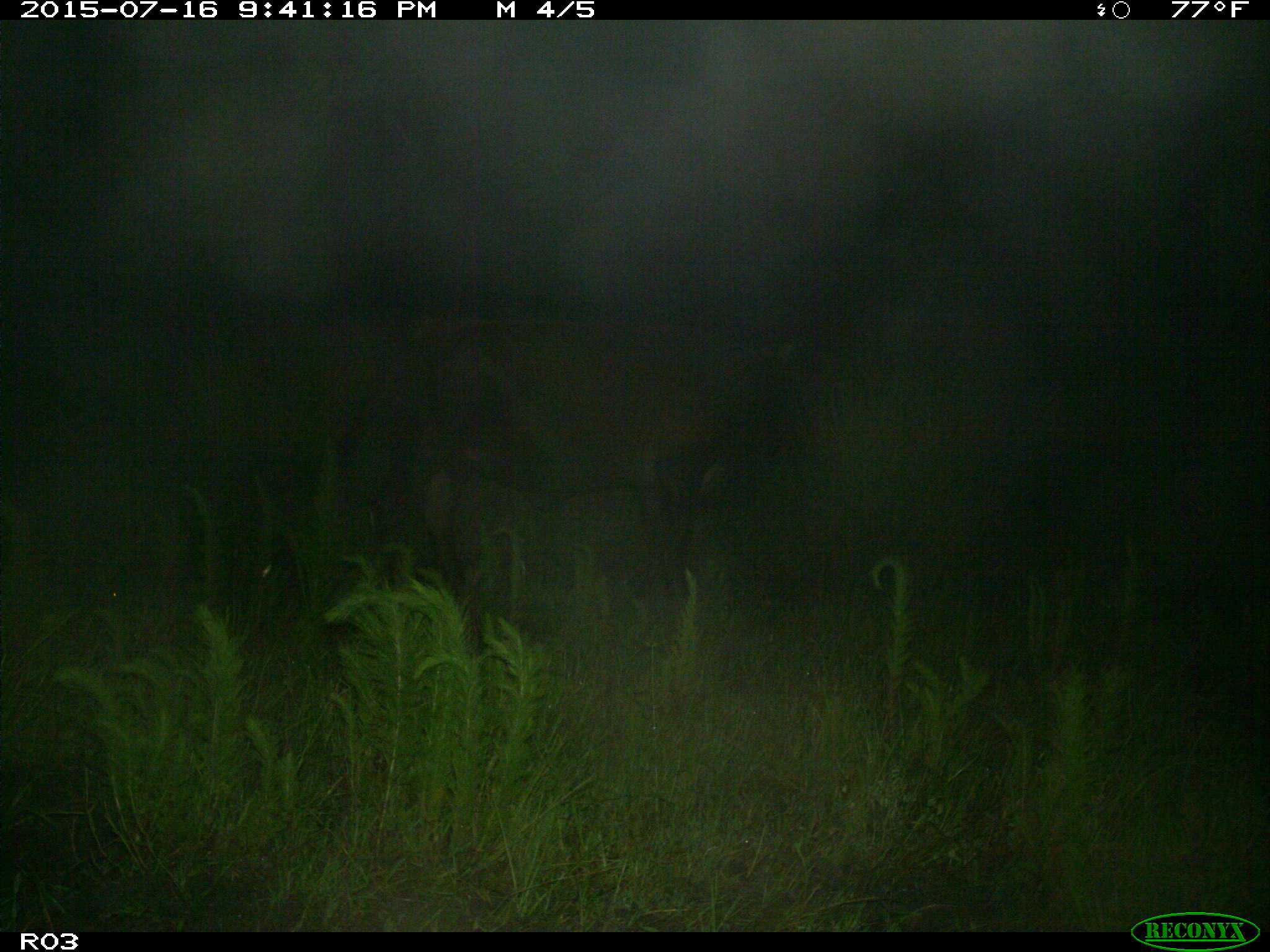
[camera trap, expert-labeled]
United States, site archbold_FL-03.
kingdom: Animalia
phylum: Chordata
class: Mammalia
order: Artiodactyla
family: Bovidae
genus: Bos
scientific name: Bos taurus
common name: domestic cow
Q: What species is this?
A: Bos taurus (domestic cow).